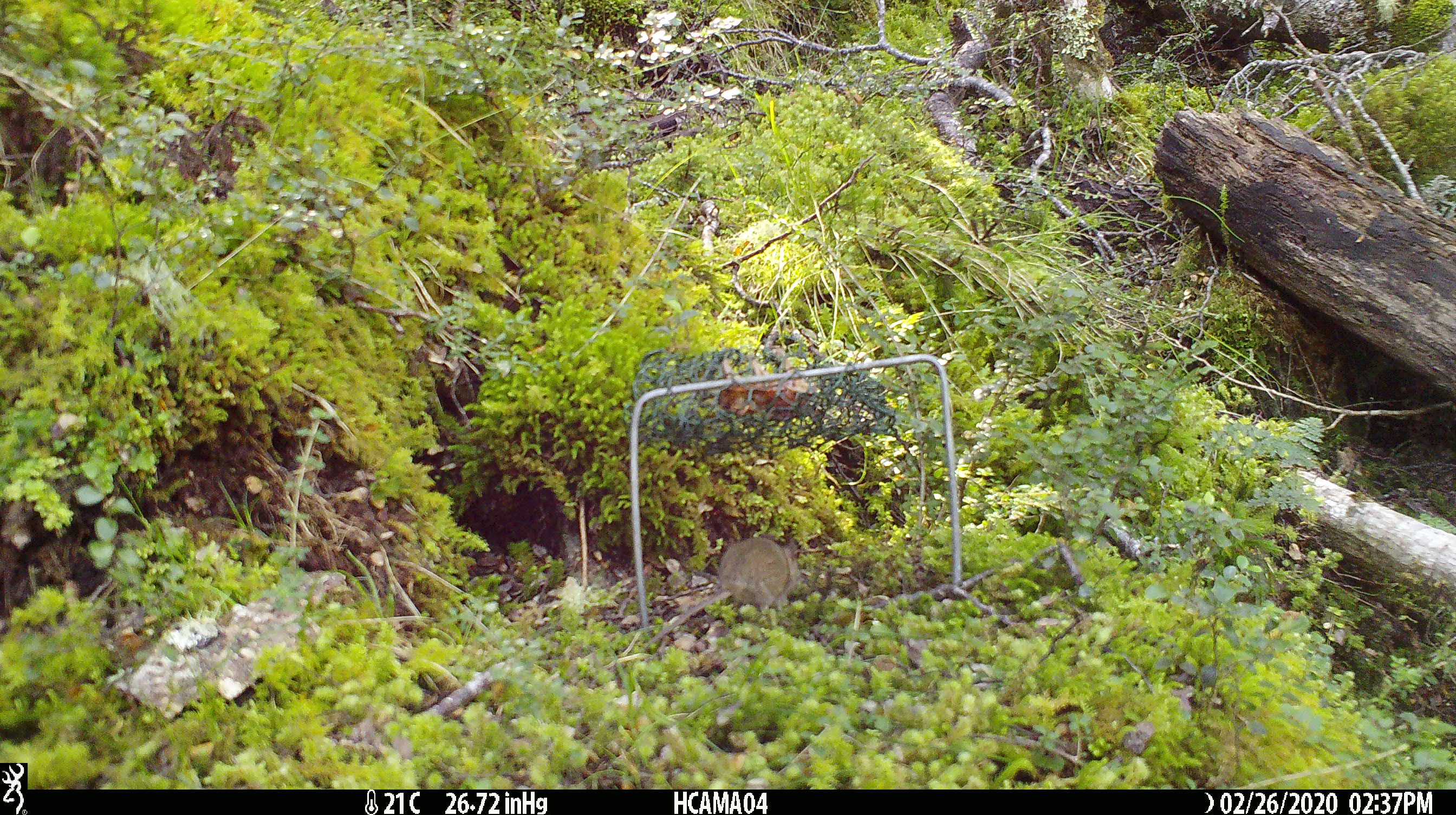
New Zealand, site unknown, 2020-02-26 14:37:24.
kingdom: Animalia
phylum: Chordata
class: Mammalia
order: Rodentia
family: Muridae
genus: Mus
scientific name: Mus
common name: mouse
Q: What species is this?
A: Mouse (Mus).